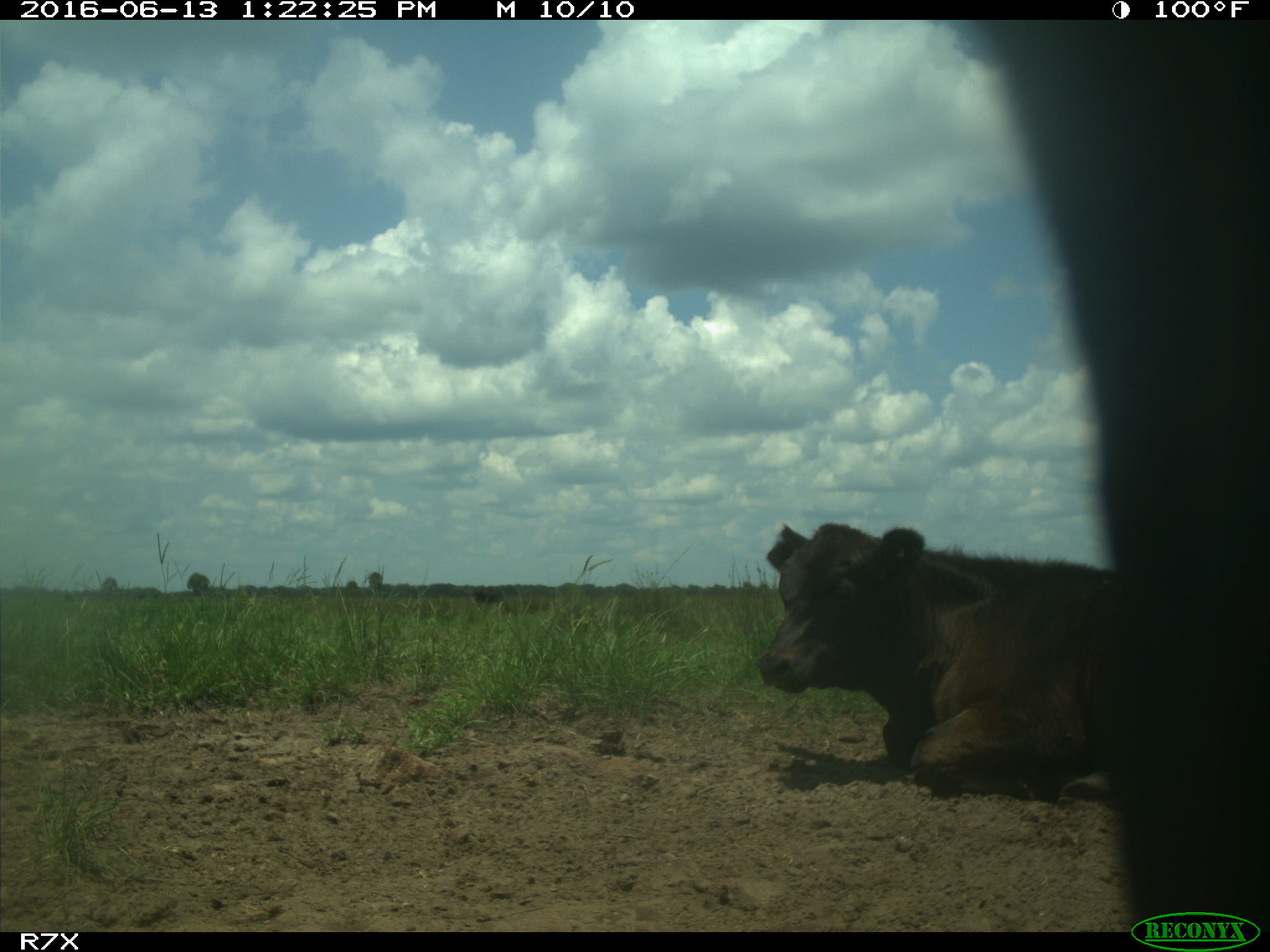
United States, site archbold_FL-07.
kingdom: Animalia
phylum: Chordata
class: Mammalia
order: Artiodactyla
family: Bovidae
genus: Bos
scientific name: Bos taurus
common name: domestic cow